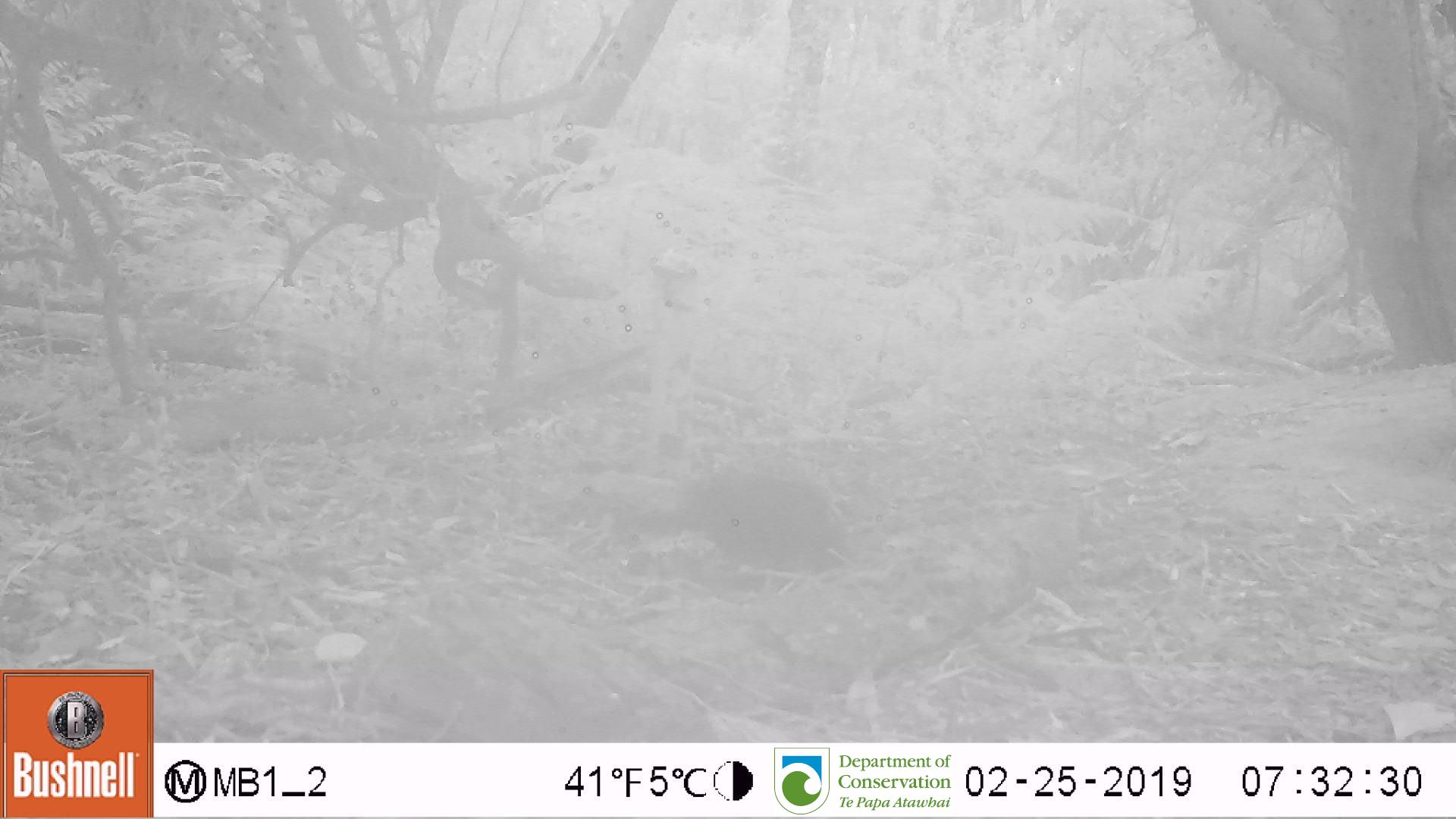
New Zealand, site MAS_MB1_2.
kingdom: Animalia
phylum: Chordata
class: Aves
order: Passeriformes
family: Turdidae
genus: Turdus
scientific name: Turdus merula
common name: eurasian blackbird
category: blackbird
Blackbird (eurasian blackbird) (Turdus merula).